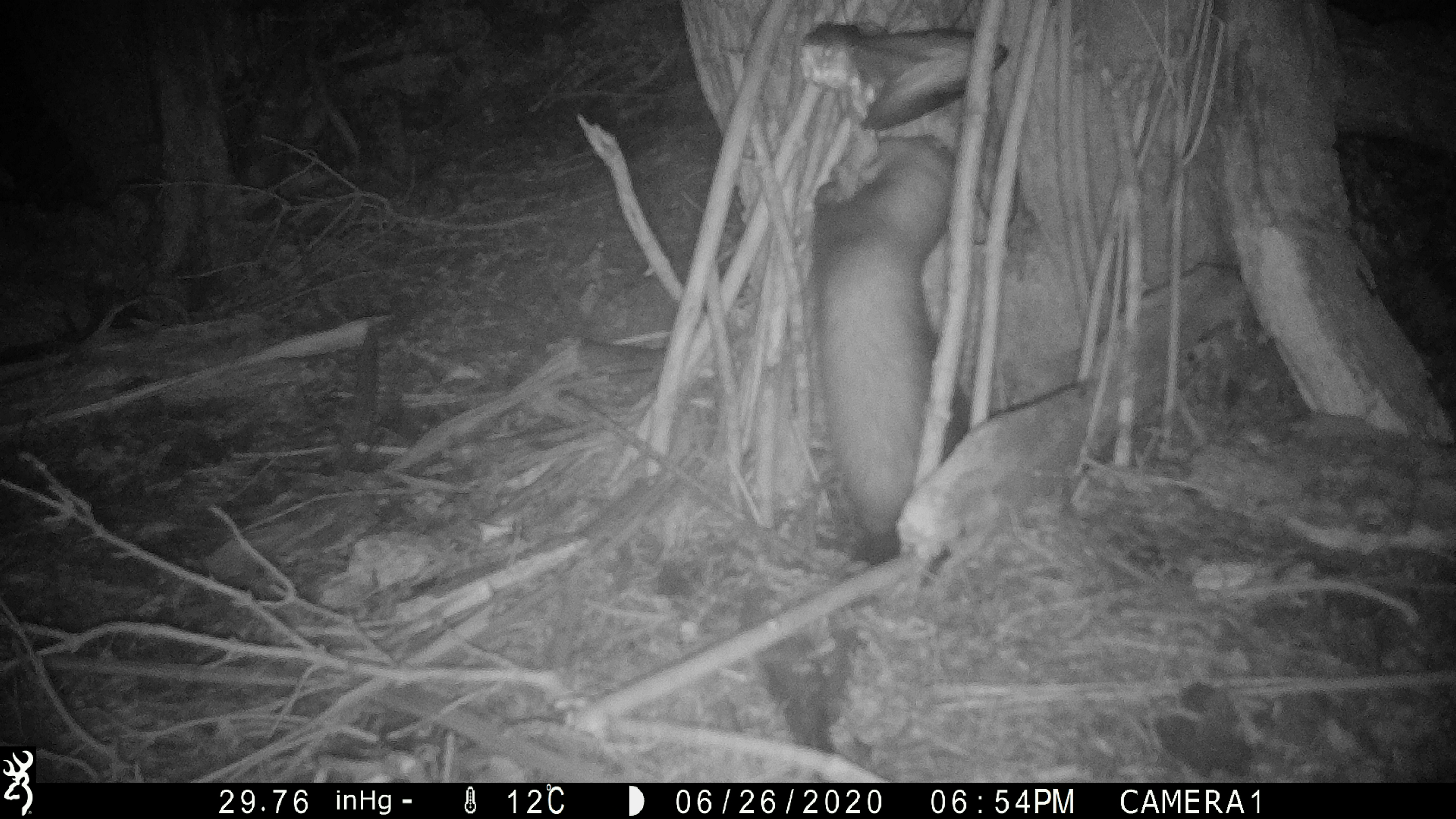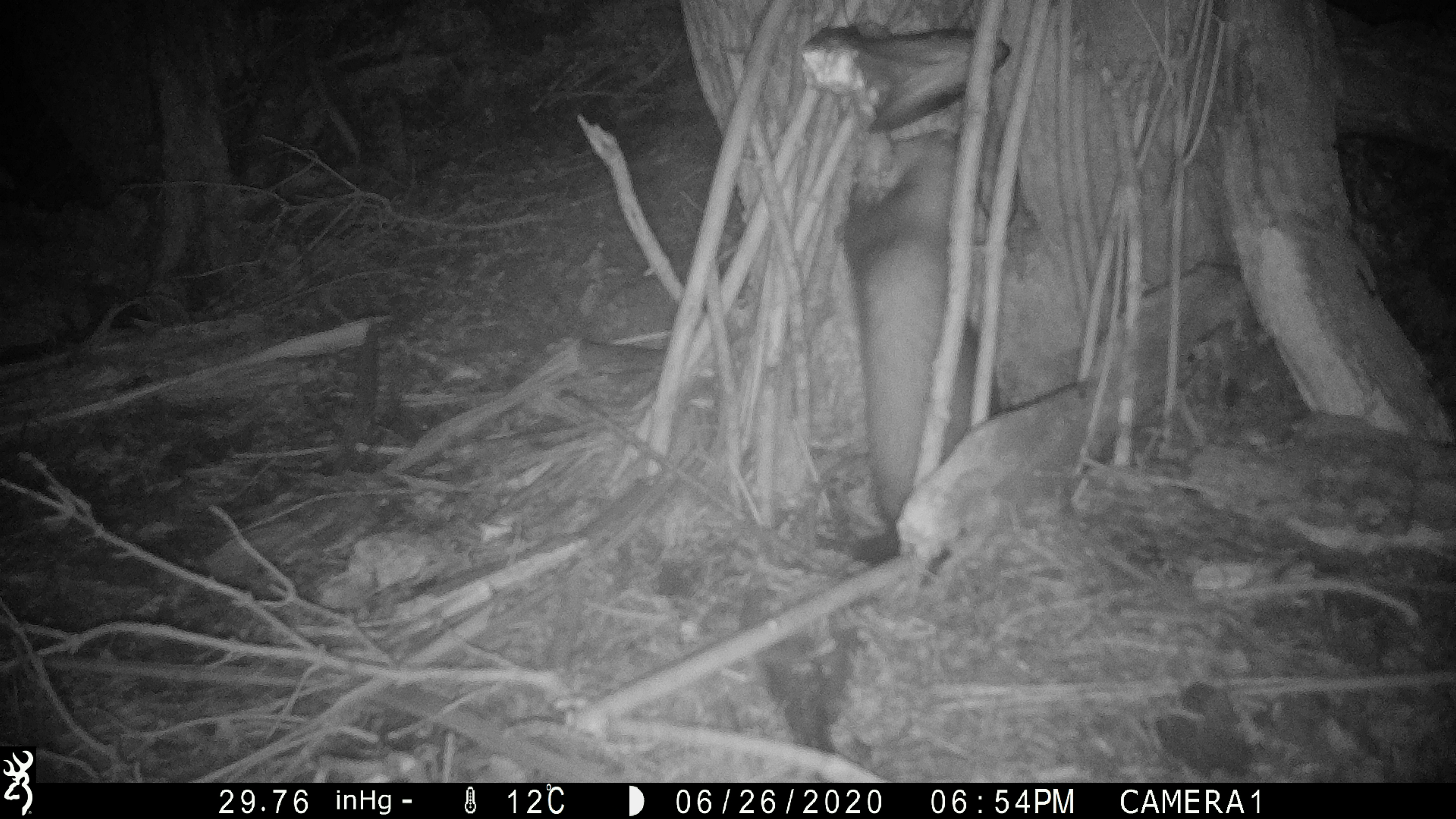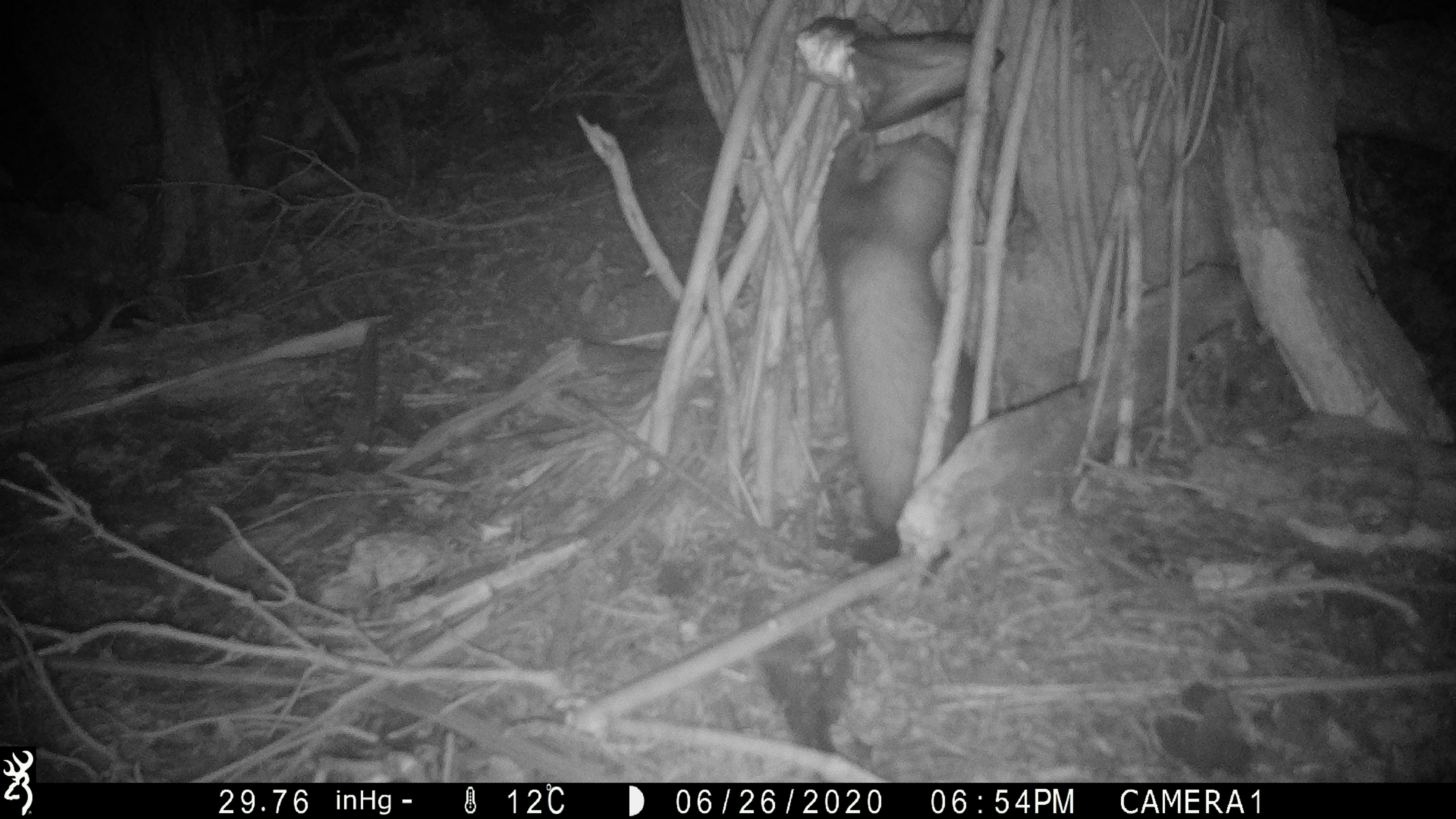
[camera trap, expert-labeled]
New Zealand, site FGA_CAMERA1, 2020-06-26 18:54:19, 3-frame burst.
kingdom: Animalia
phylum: Chordata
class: Mammalia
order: Carnivora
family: Mustelidae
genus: Mustela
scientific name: Mustela furo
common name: ferret